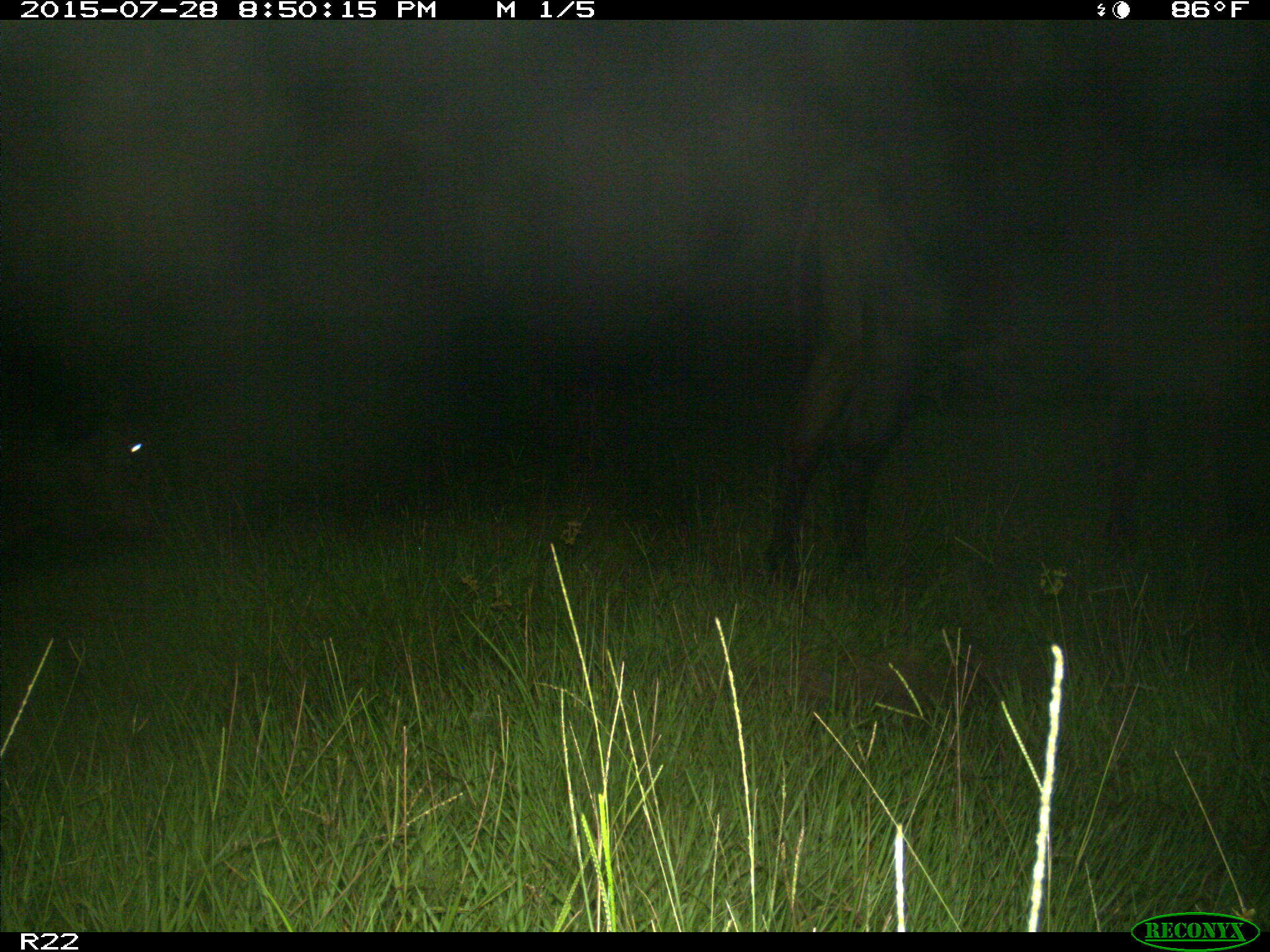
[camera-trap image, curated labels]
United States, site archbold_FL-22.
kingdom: Animalia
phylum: Chordata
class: Mammalia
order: Artiodactyla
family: Bovidae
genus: Bos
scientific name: Bos taurus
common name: domestic cow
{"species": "Bos taurus (domestic cow)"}